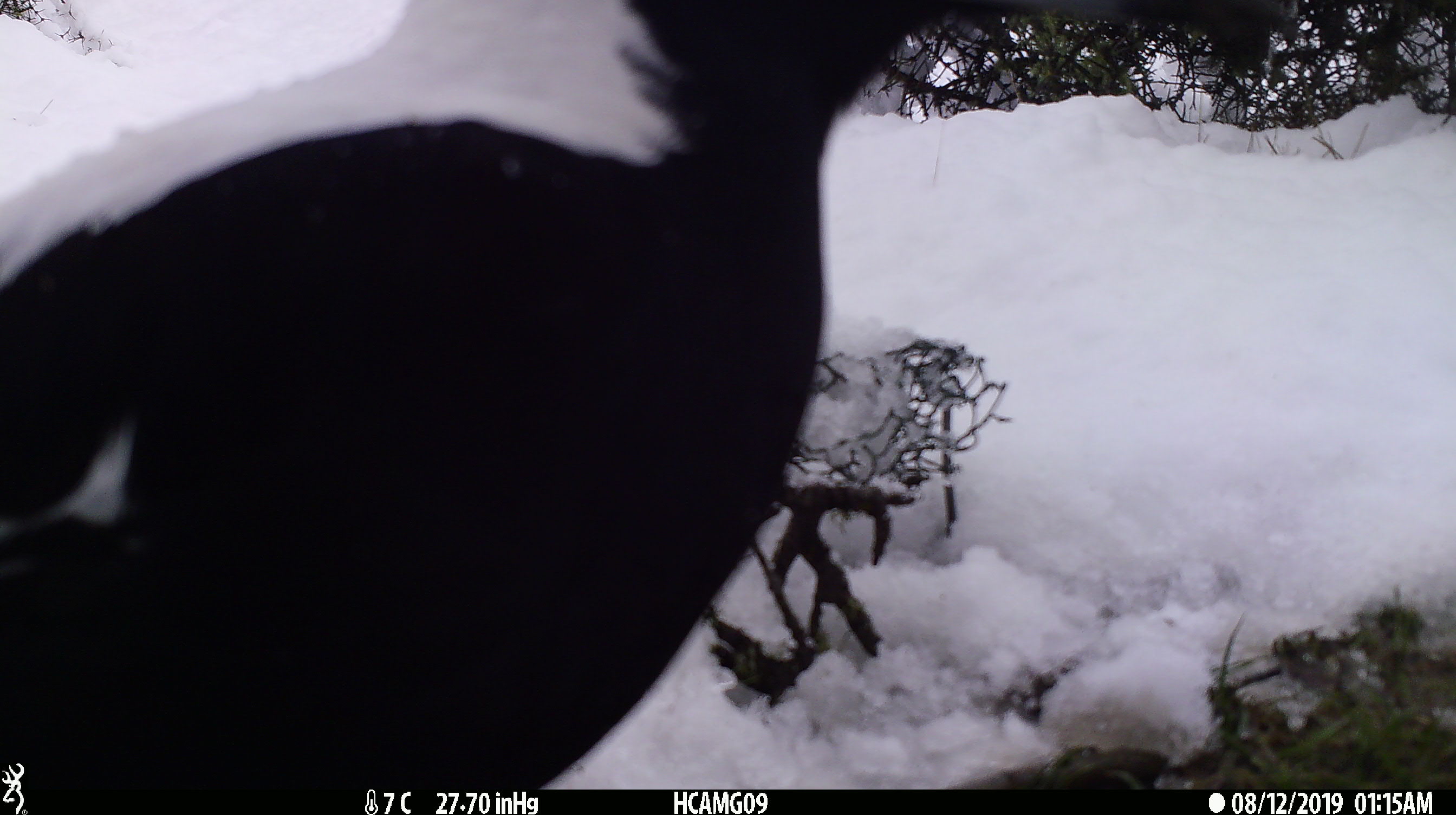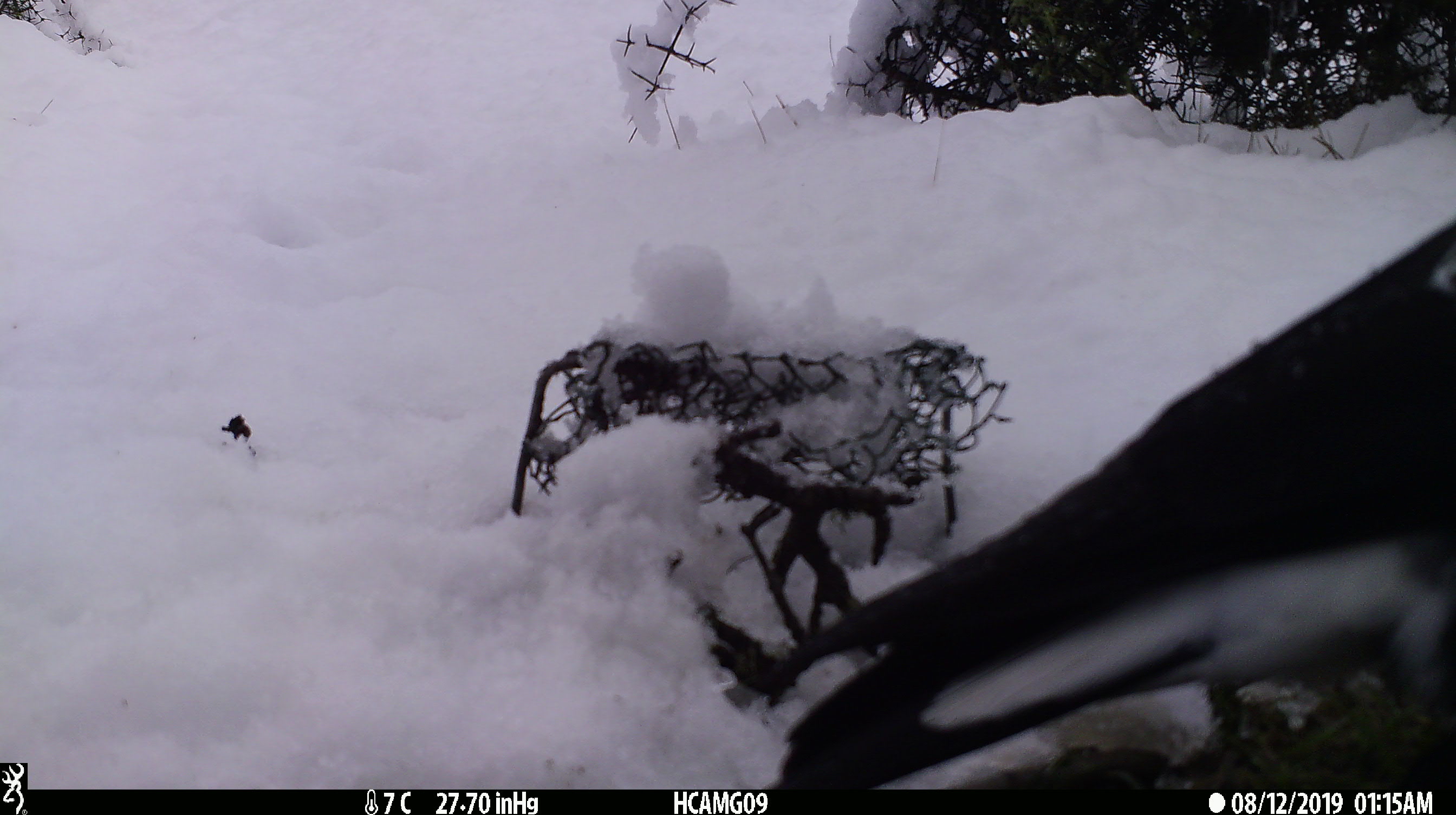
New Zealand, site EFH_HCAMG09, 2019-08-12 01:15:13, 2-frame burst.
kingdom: Animalia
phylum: Chordata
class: Aves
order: Passeriformes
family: Artamidae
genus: Gymnorhina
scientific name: Gymnorhina tibicen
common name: australian magpie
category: magpie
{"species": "magpie (australian magpie) (Gymnorhina tibicen)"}